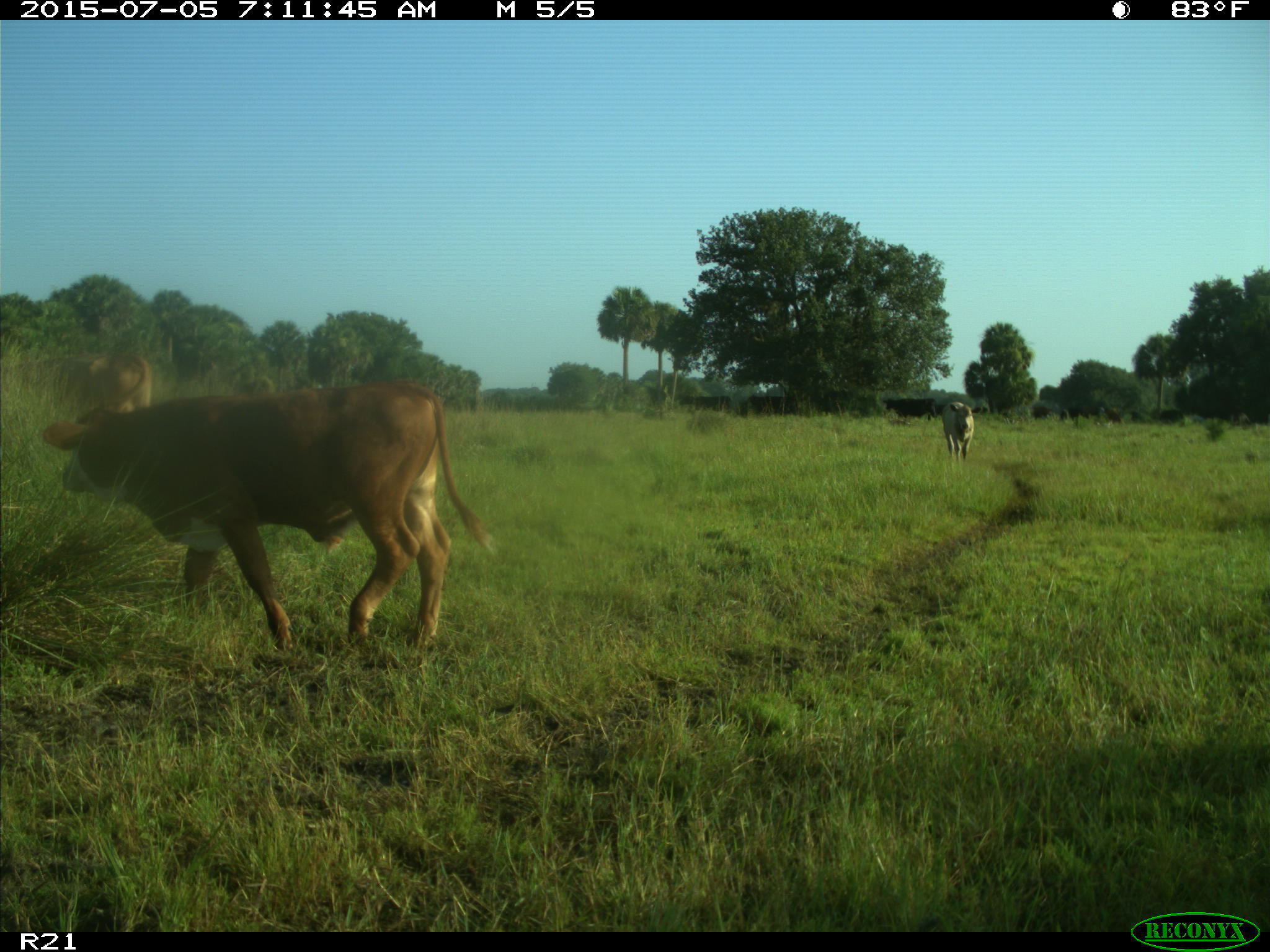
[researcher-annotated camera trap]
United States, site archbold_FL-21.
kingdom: Animalia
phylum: Chordata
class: Mammalia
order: Artiodactyla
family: Bovidae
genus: Bos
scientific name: Bos taurus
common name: domestic cow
Bos taurus (domestic cow).